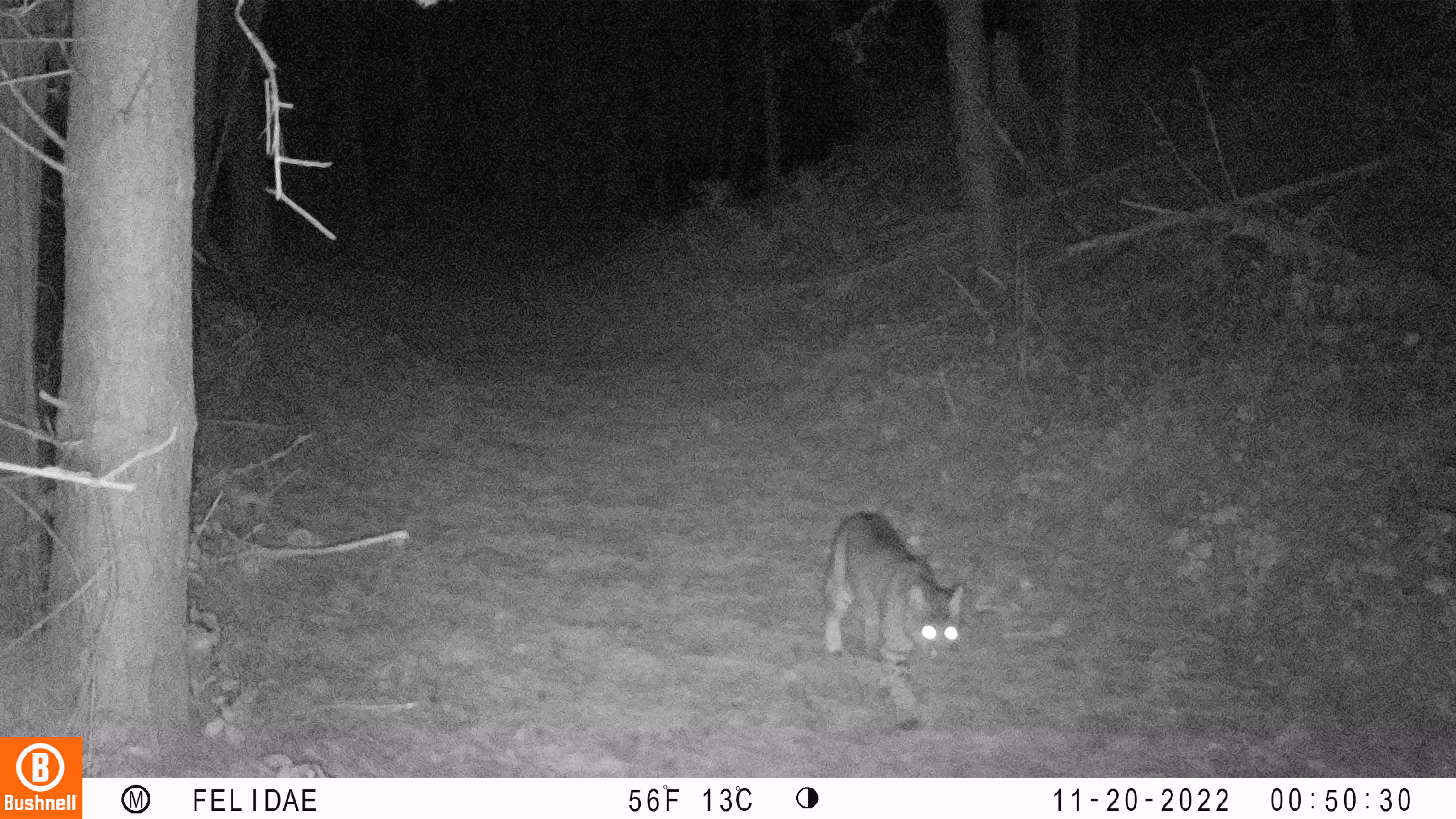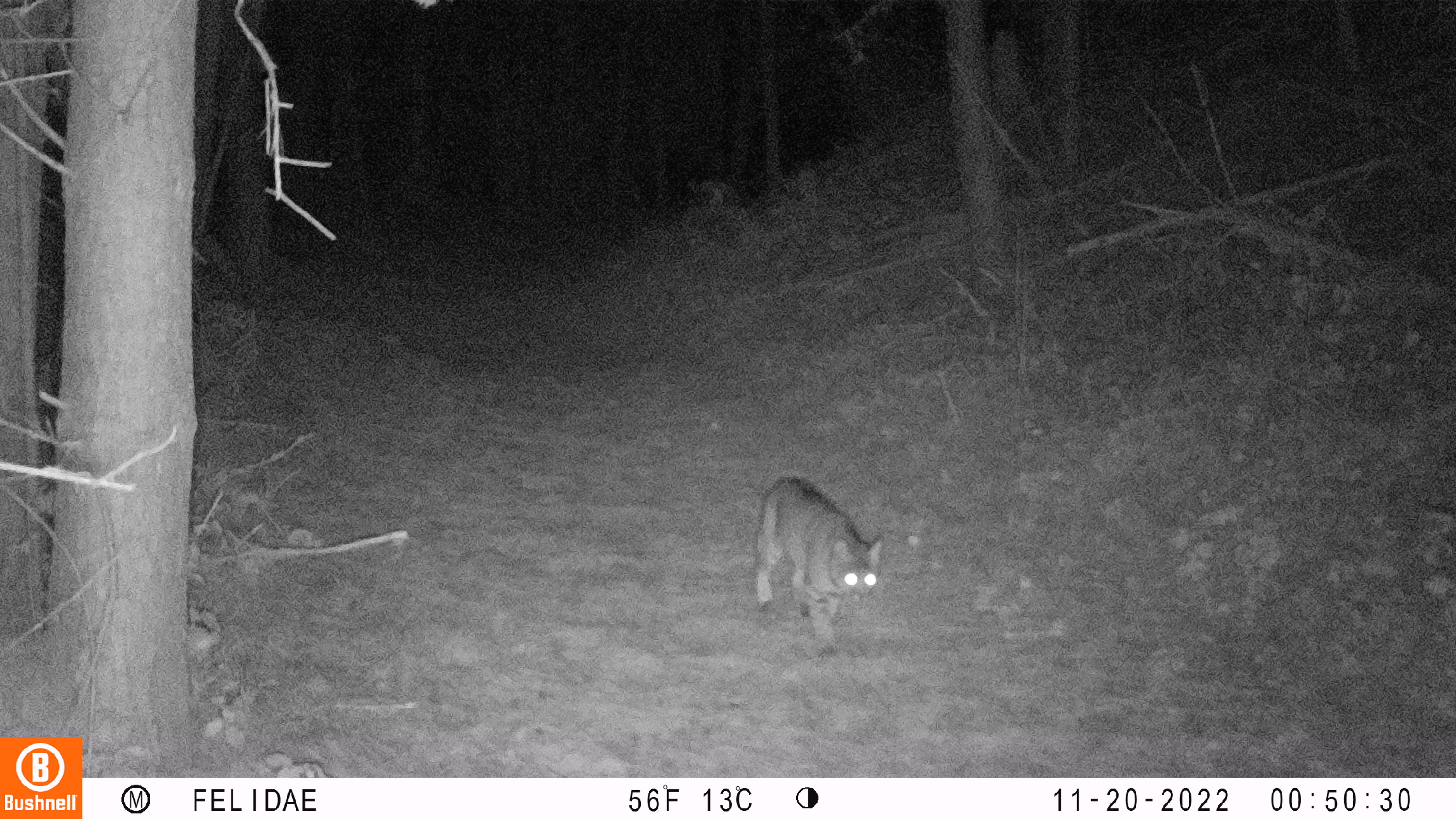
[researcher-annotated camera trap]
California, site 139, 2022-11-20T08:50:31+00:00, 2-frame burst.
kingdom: Animalia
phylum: Chordata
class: Mammalia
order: Carnivora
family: Felidae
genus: Lynx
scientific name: Lynx rufus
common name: bobcat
Bobcat (Lynx rufus).